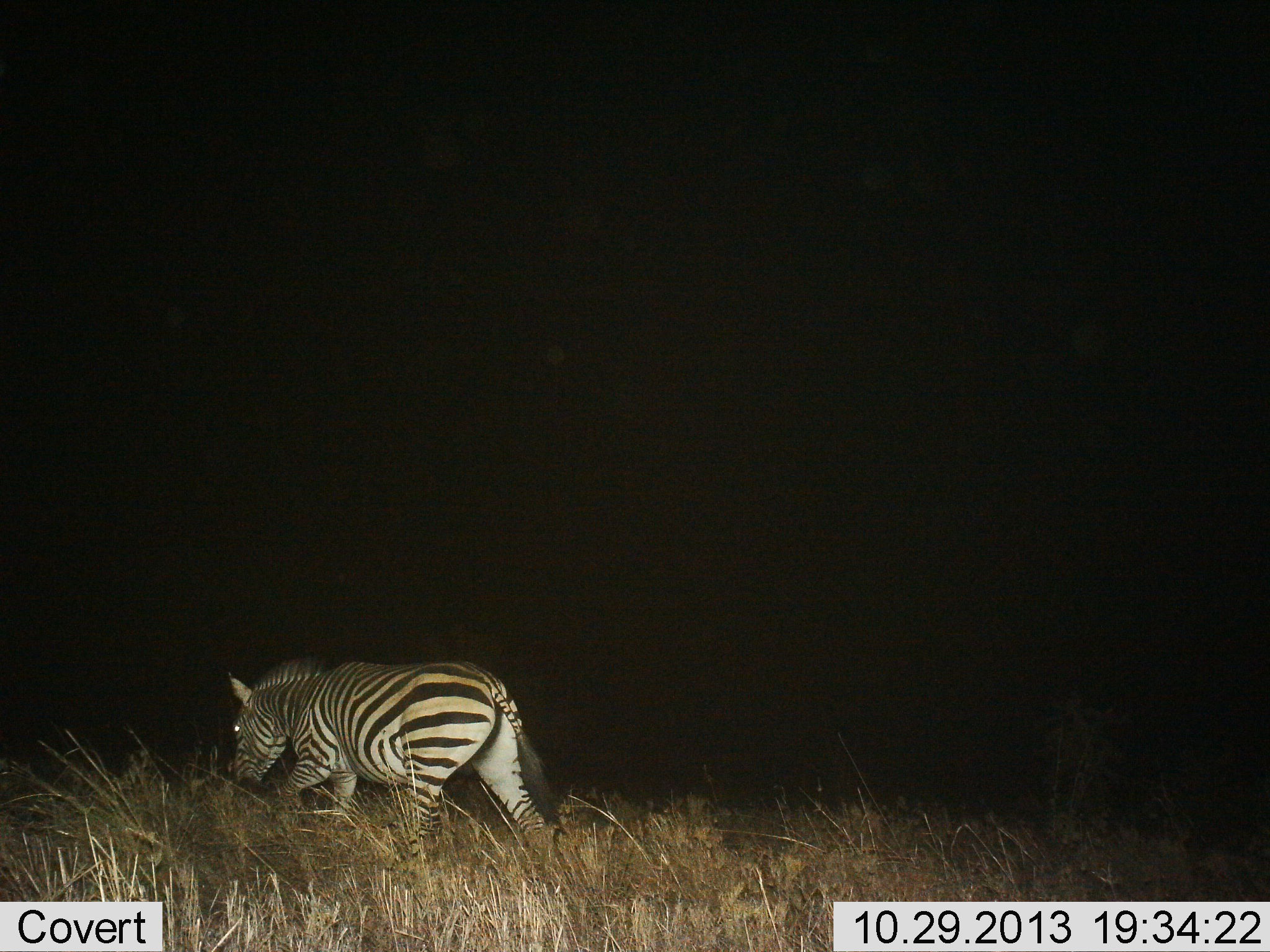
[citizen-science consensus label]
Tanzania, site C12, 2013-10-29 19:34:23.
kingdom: Animalia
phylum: Chordata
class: Mammalia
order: Perissodactyla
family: Equidae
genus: Equus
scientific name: Equus quagga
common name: plains zebra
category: zebra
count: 1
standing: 6%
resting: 0%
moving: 90%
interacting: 0%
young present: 3%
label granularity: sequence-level